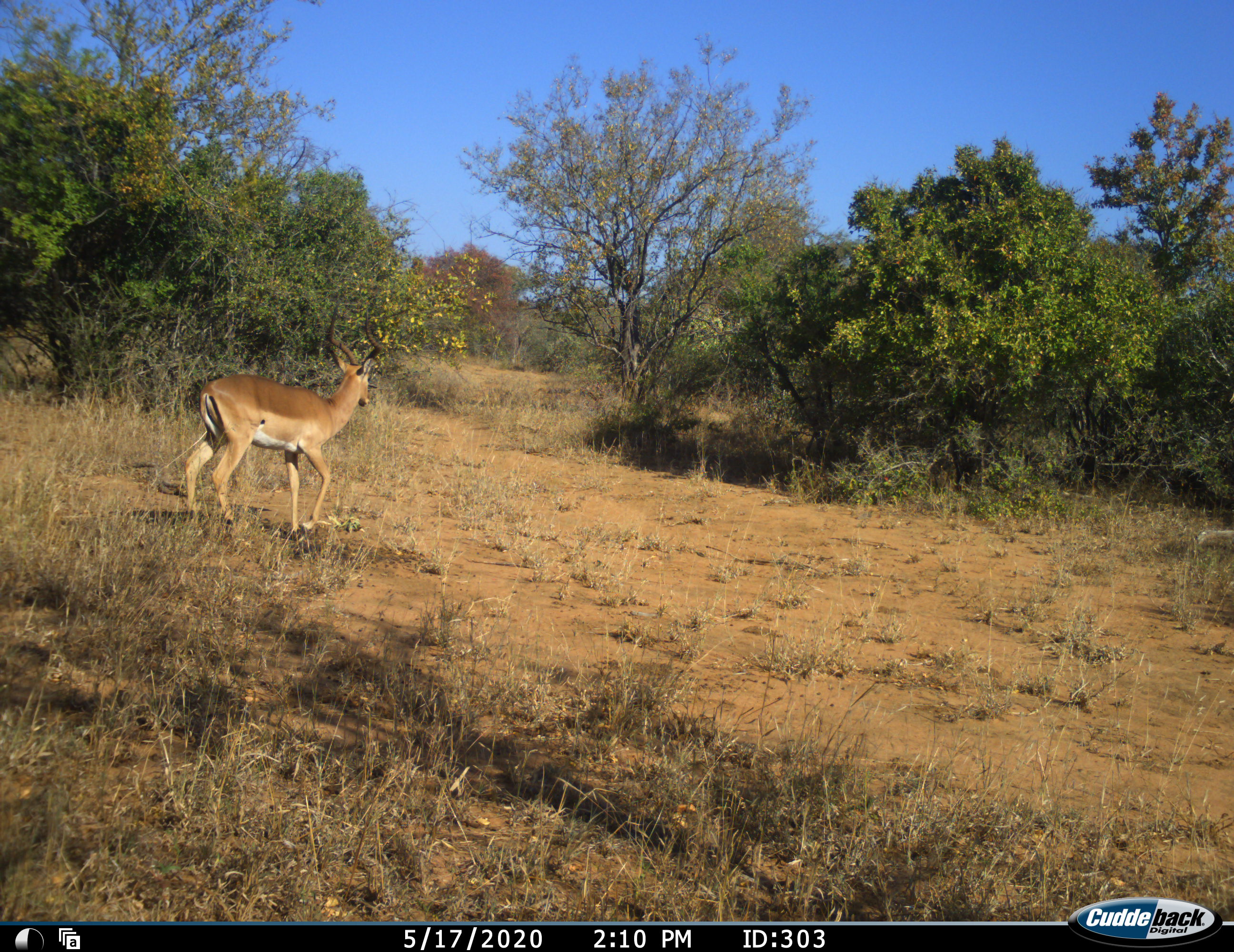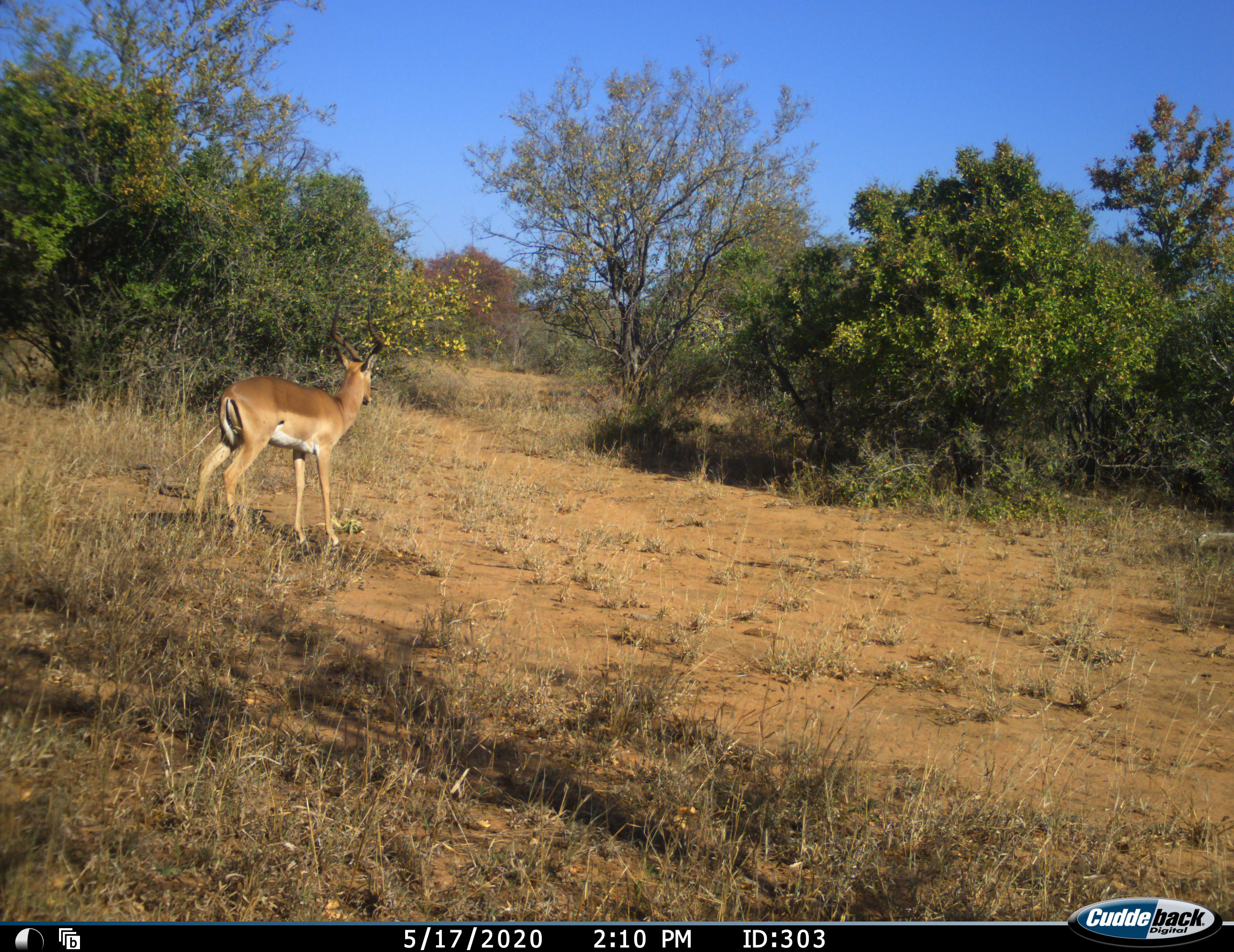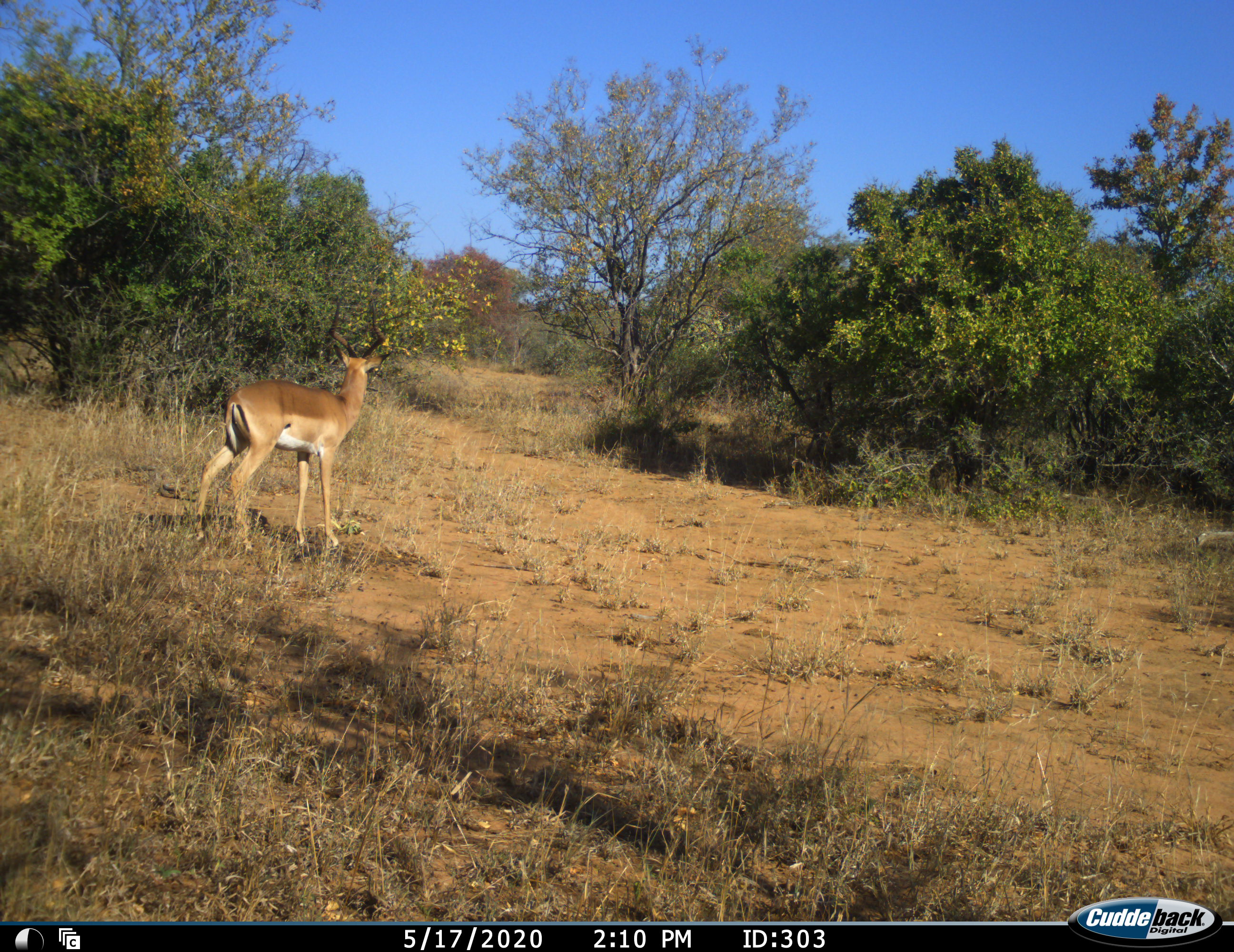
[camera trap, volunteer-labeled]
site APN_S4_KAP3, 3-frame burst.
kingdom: Animalia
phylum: Chordata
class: Mammalia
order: Artiodactyla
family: Bovidae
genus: Aepyceros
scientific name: Aepyceros melampus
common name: impala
Impala (Aepyceros melampus), count 1. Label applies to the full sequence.